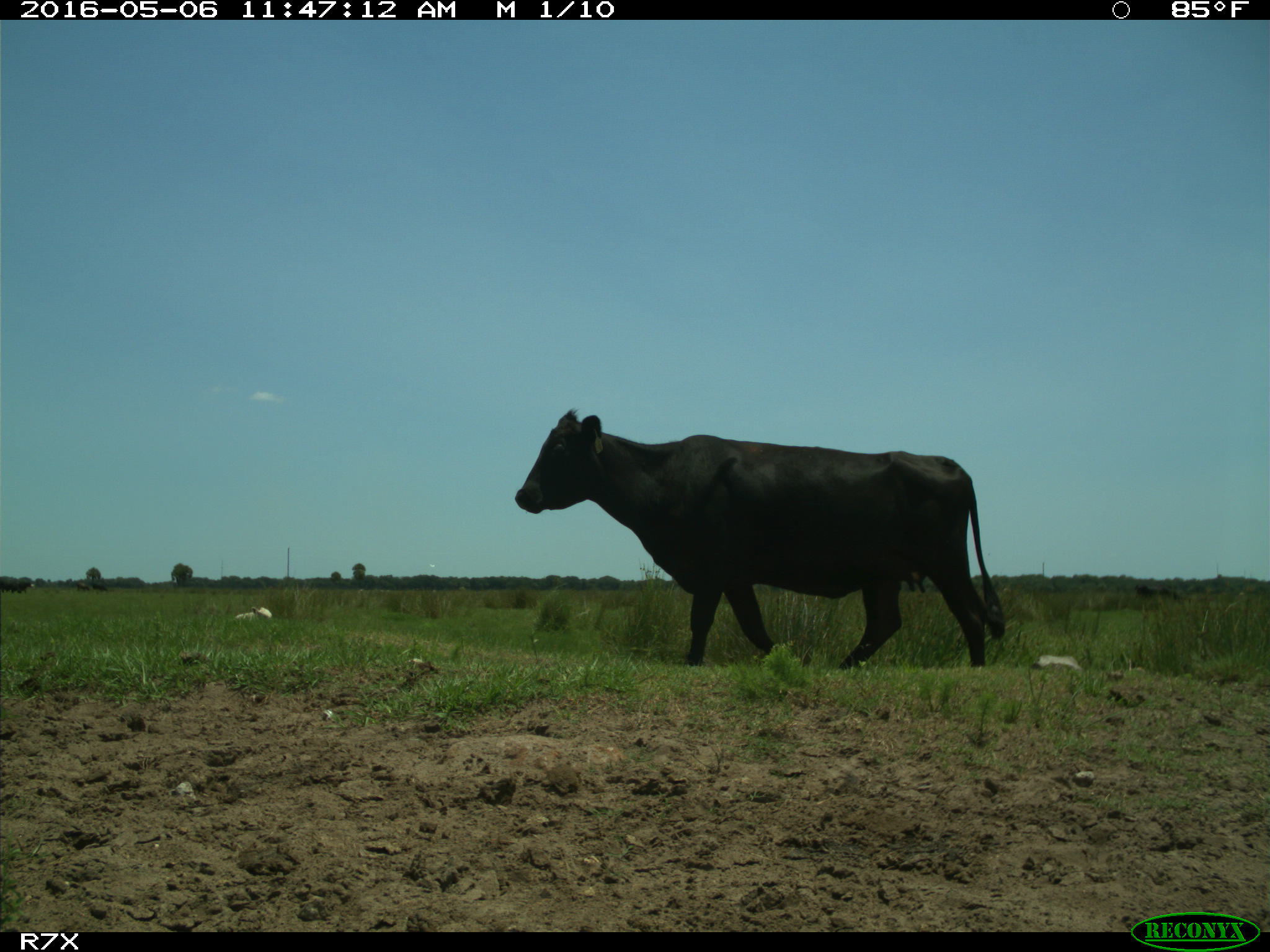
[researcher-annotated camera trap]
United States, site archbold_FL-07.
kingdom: Animalia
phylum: Chordata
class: Mammalia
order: Artiodactyla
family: Bovidae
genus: Bos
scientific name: Bos taurus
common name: domestic cow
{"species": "Bos taurus (domestic cow)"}